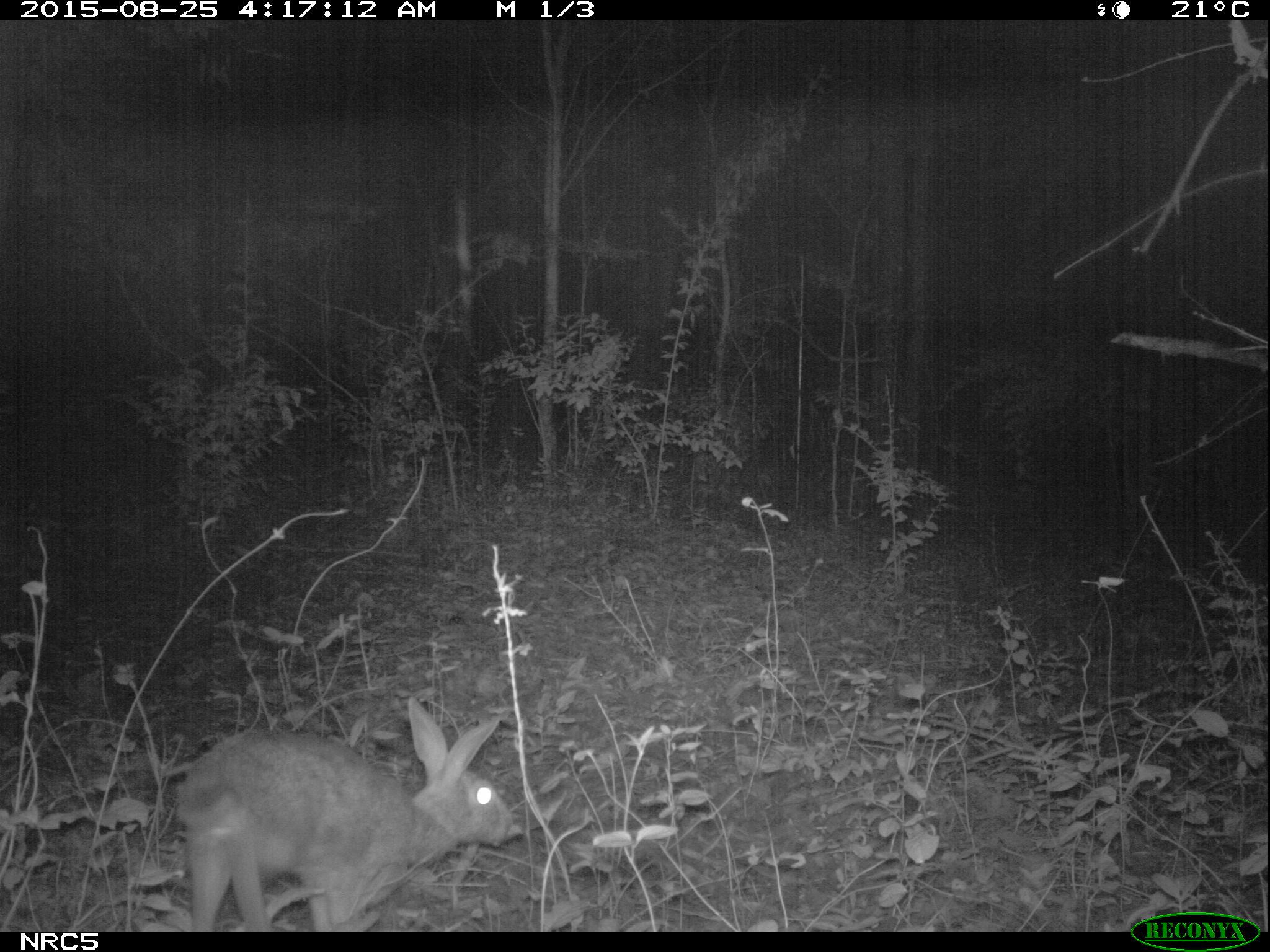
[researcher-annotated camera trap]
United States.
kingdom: Animalia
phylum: Chordata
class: Mammalia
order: Lagomorpha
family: Leporidae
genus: Sylvilagus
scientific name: Sylvilagus floridanus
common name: eastern cottontail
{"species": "Eastern Cottontail (Sylvilagus floridanus)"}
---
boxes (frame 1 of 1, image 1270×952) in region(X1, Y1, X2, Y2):
Eastern Cottontail: region(167, 691, 531, 930)